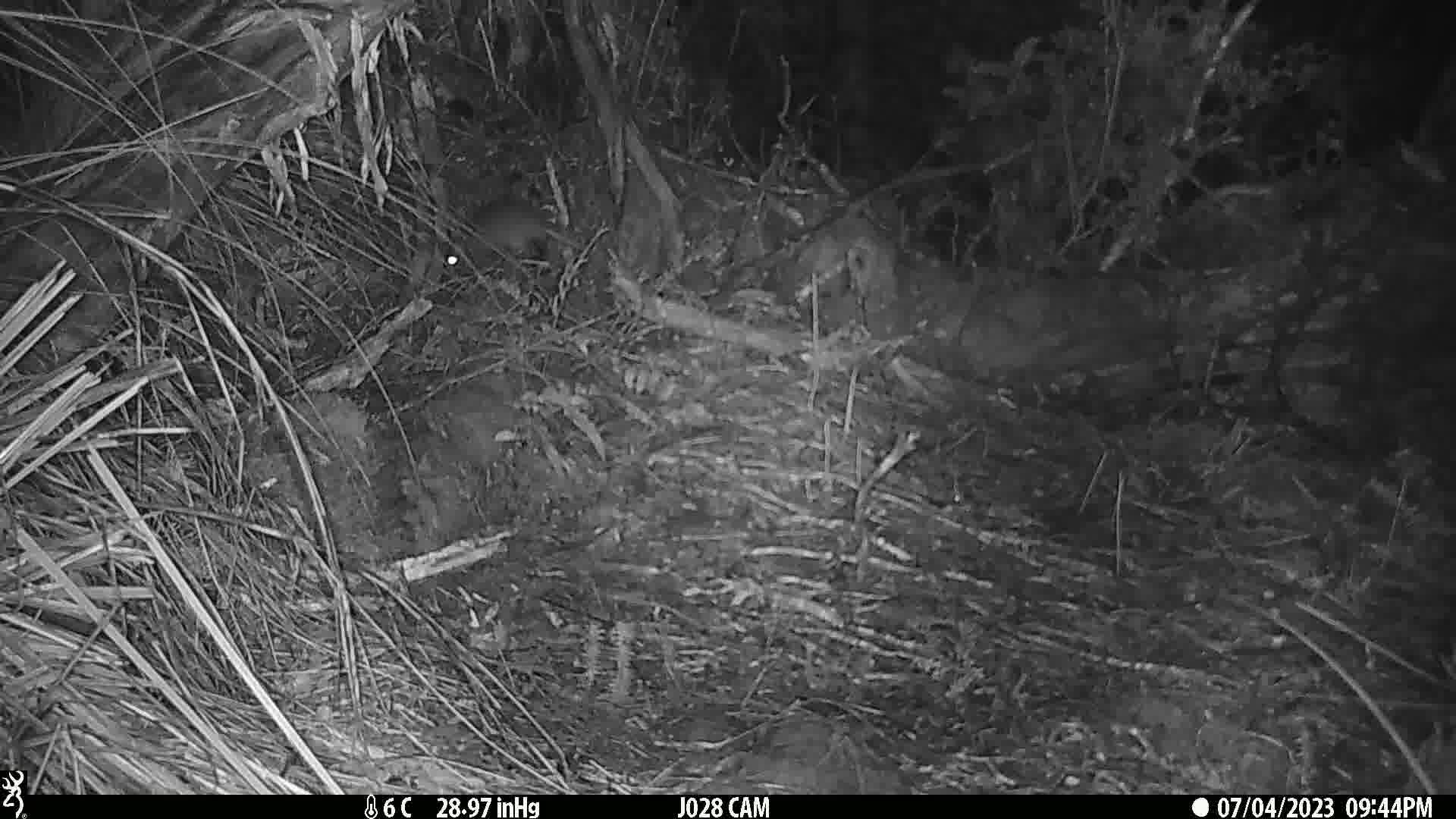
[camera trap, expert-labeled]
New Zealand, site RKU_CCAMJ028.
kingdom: Animalia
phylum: Chordata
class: Mammalia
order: Rodentia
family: Muridae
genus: Rattus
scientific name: Rattus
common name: rat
Rat (Rattus).